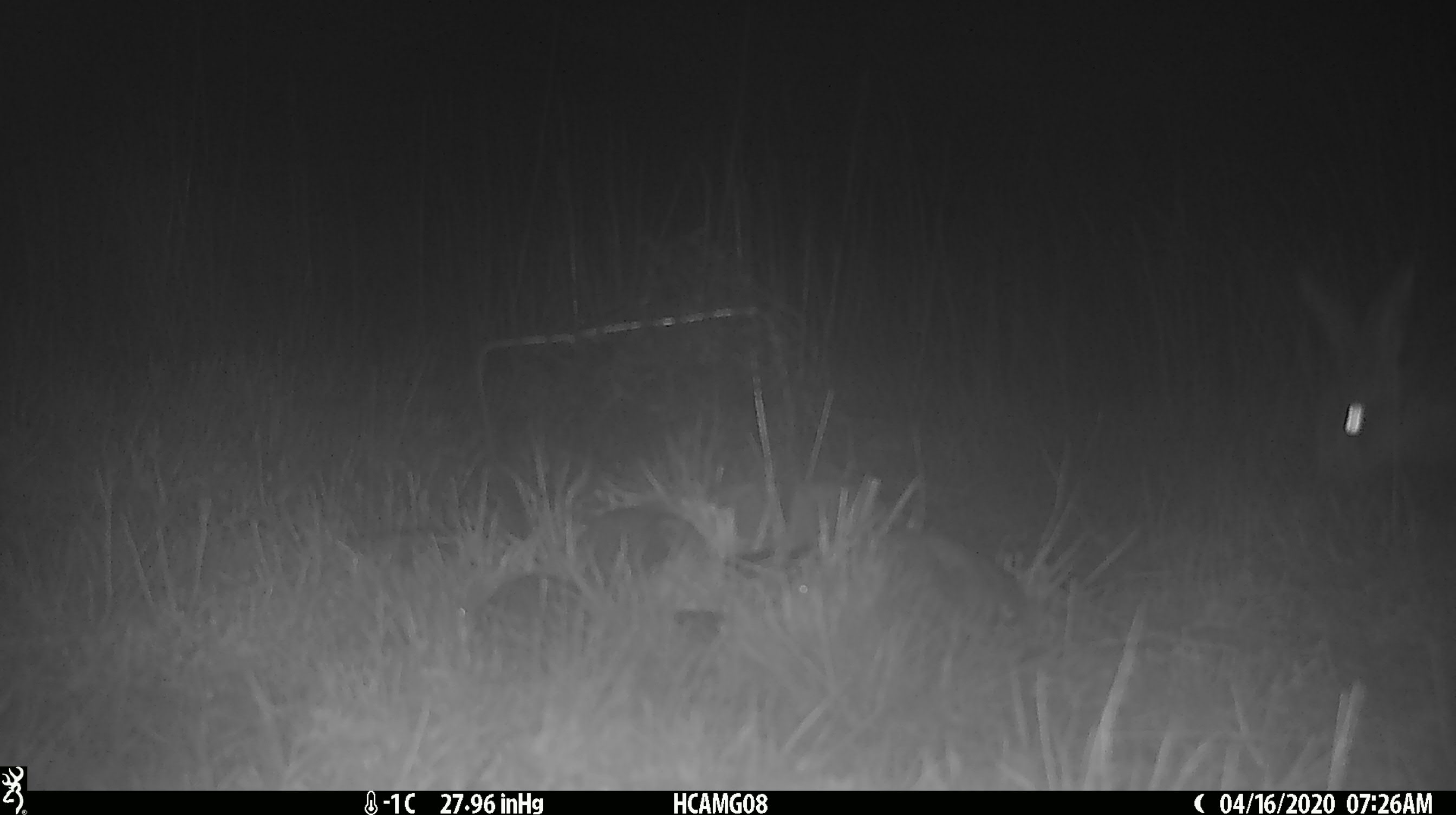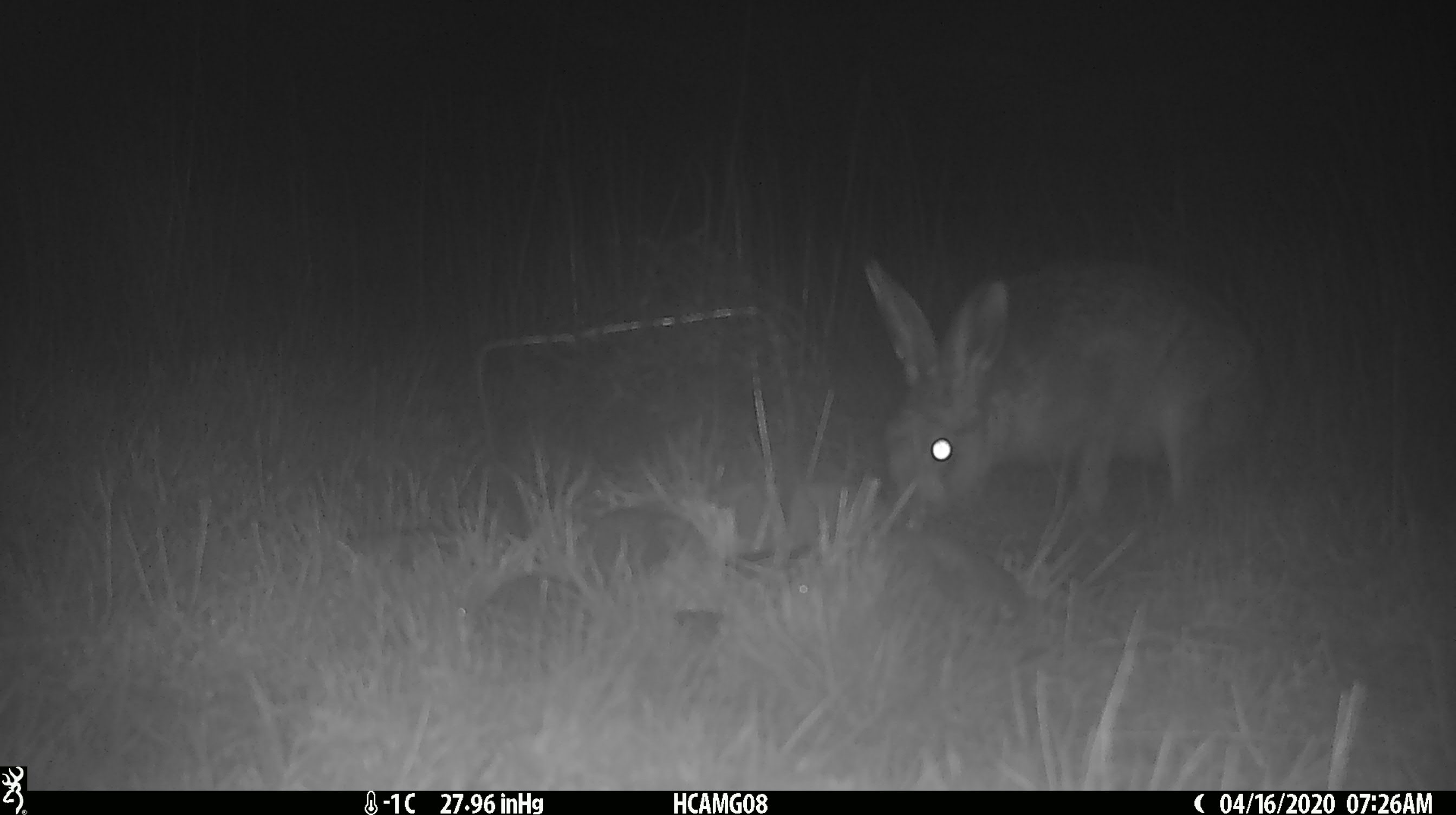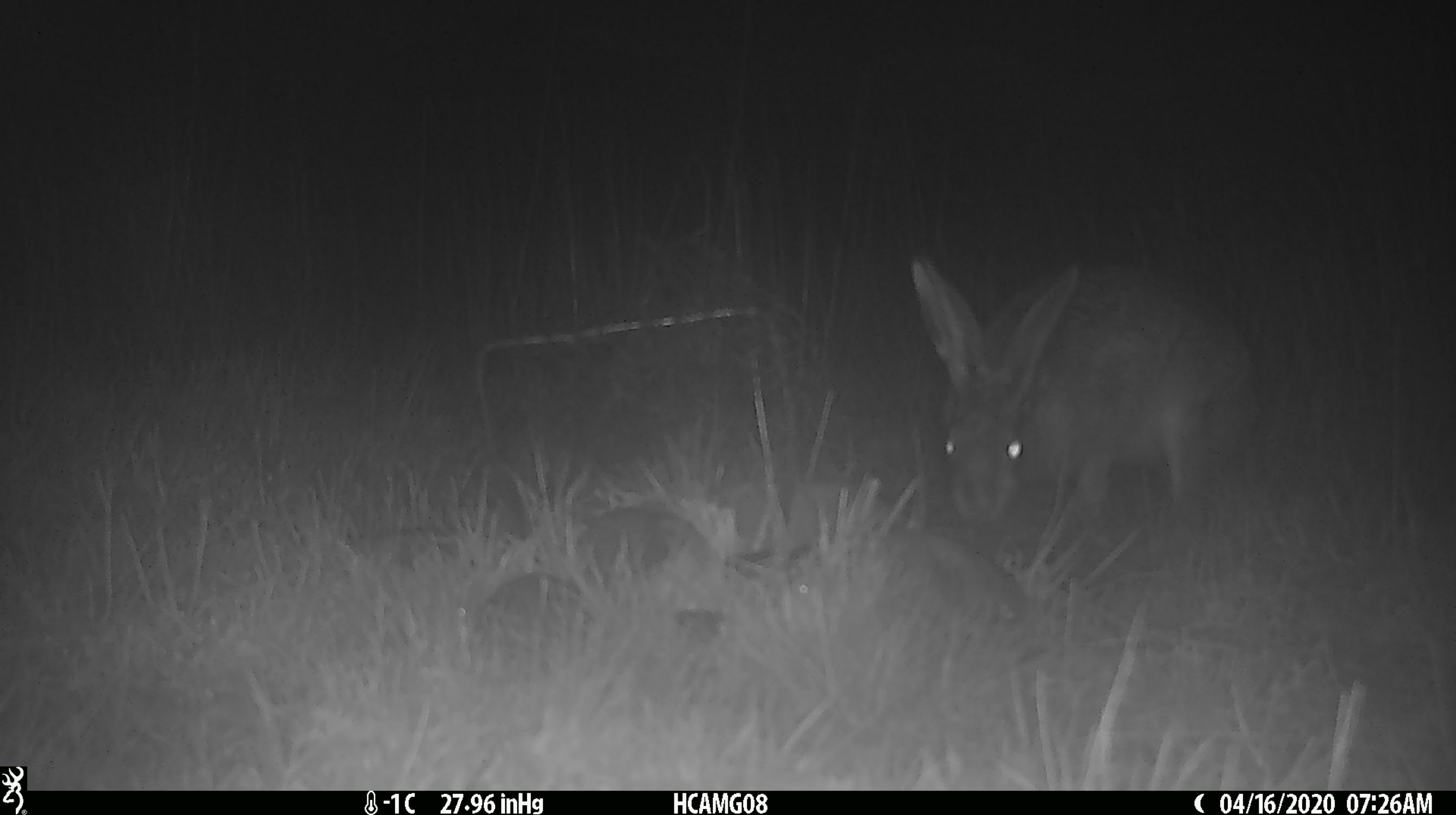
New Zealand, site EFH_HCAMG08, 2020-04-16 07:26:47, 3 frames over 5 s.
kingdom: Animalia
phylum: Chordata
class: Mammalia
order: Lagomorpha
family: Leporidae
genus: Lepus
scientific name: Lepus europaeus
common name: brown hare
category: hare